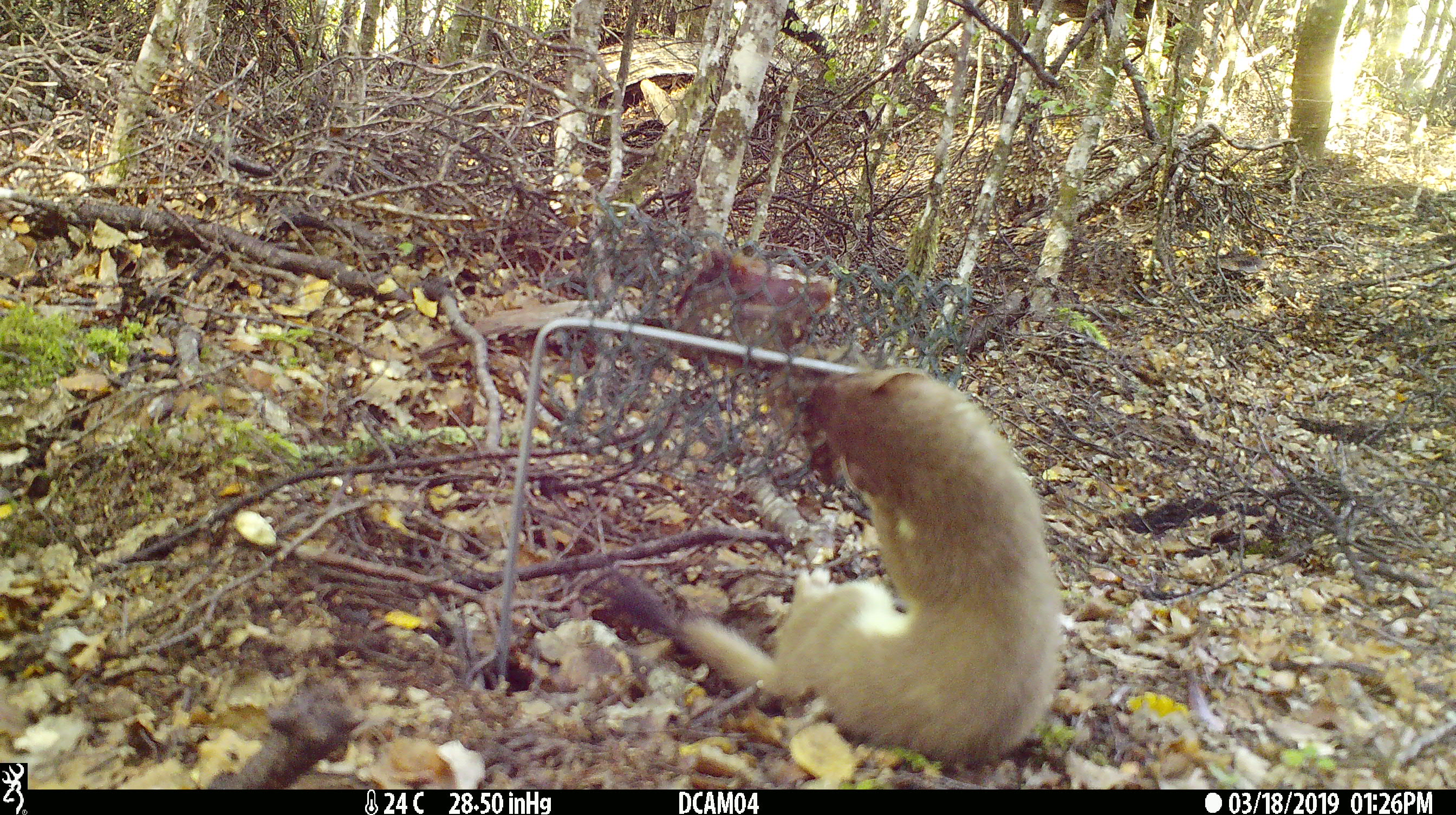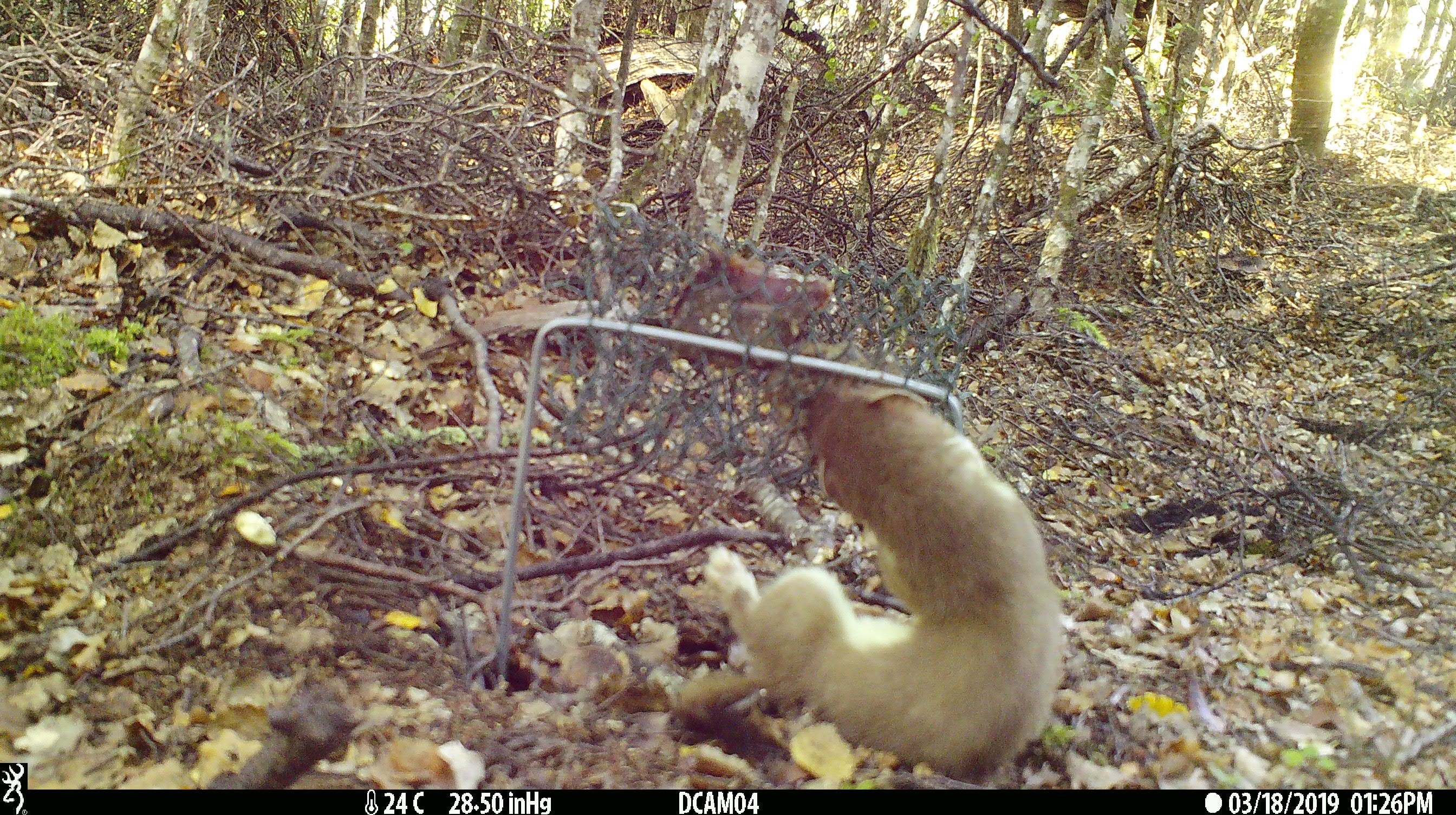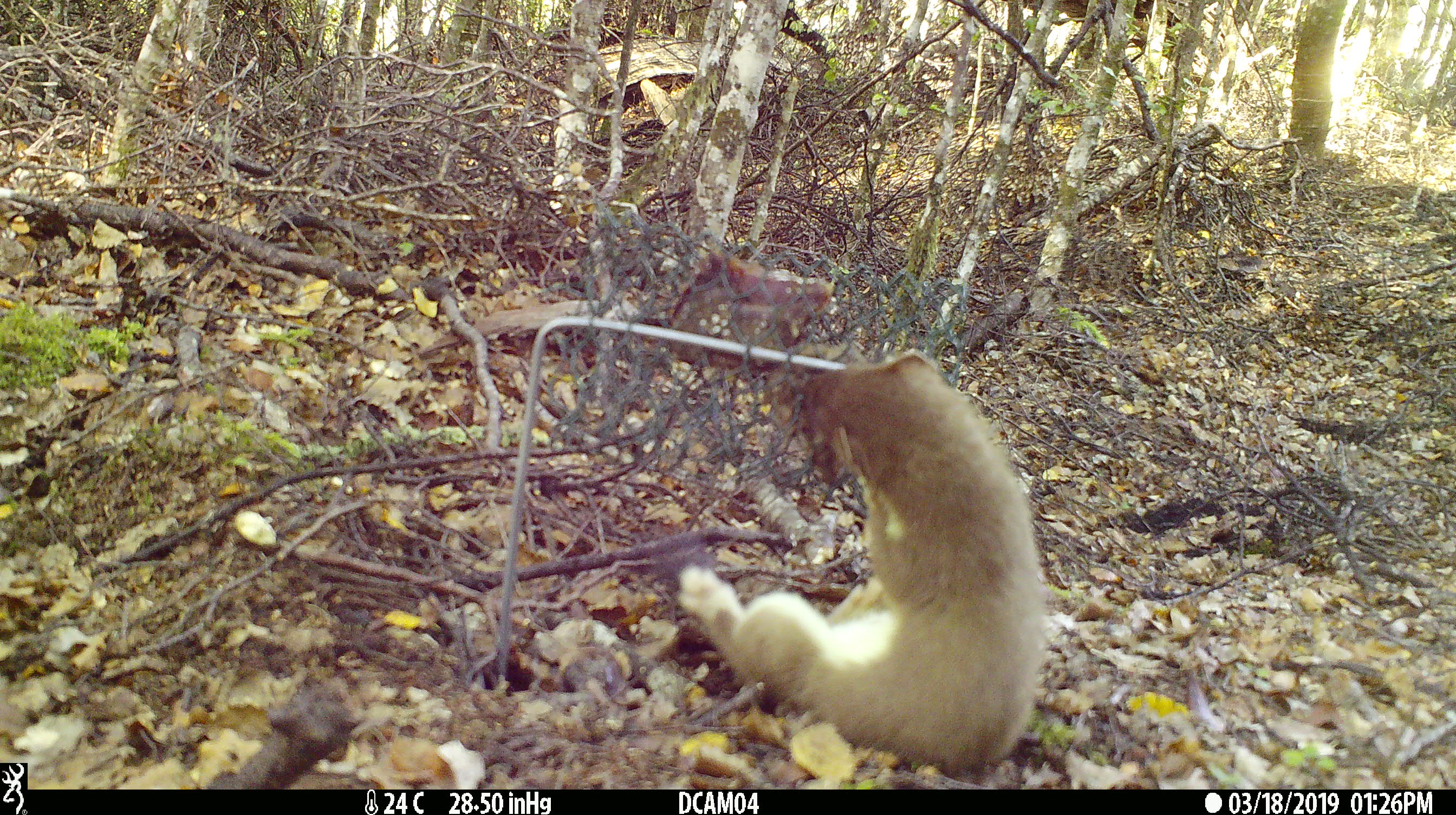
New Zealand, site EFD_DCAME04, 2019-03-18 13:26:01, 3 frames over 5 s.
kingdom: Animalia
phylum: Chordata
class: Mammalia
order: Carnivora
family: Mustelidae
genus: Mustela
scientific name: Mustela erminea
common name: stoat